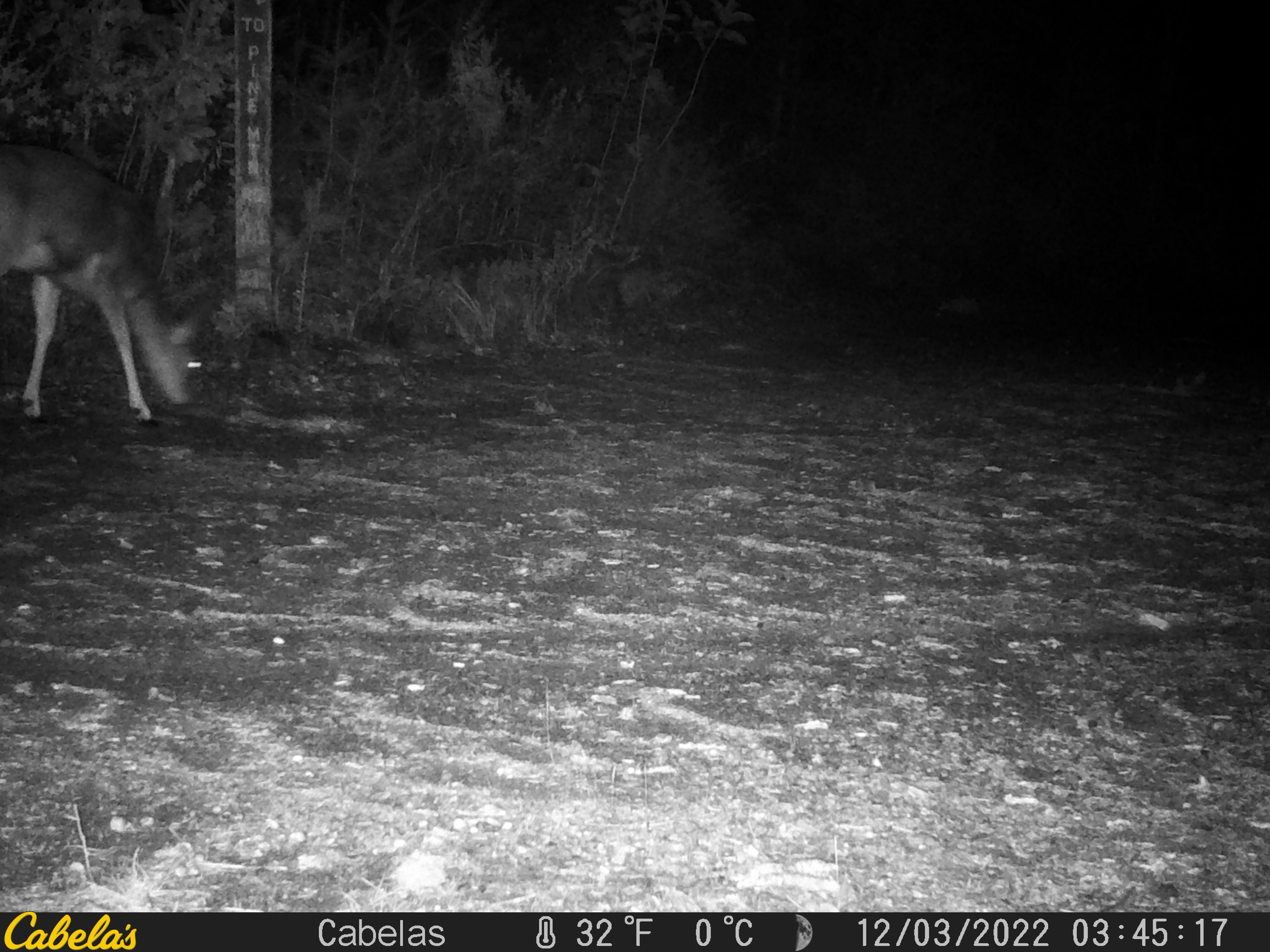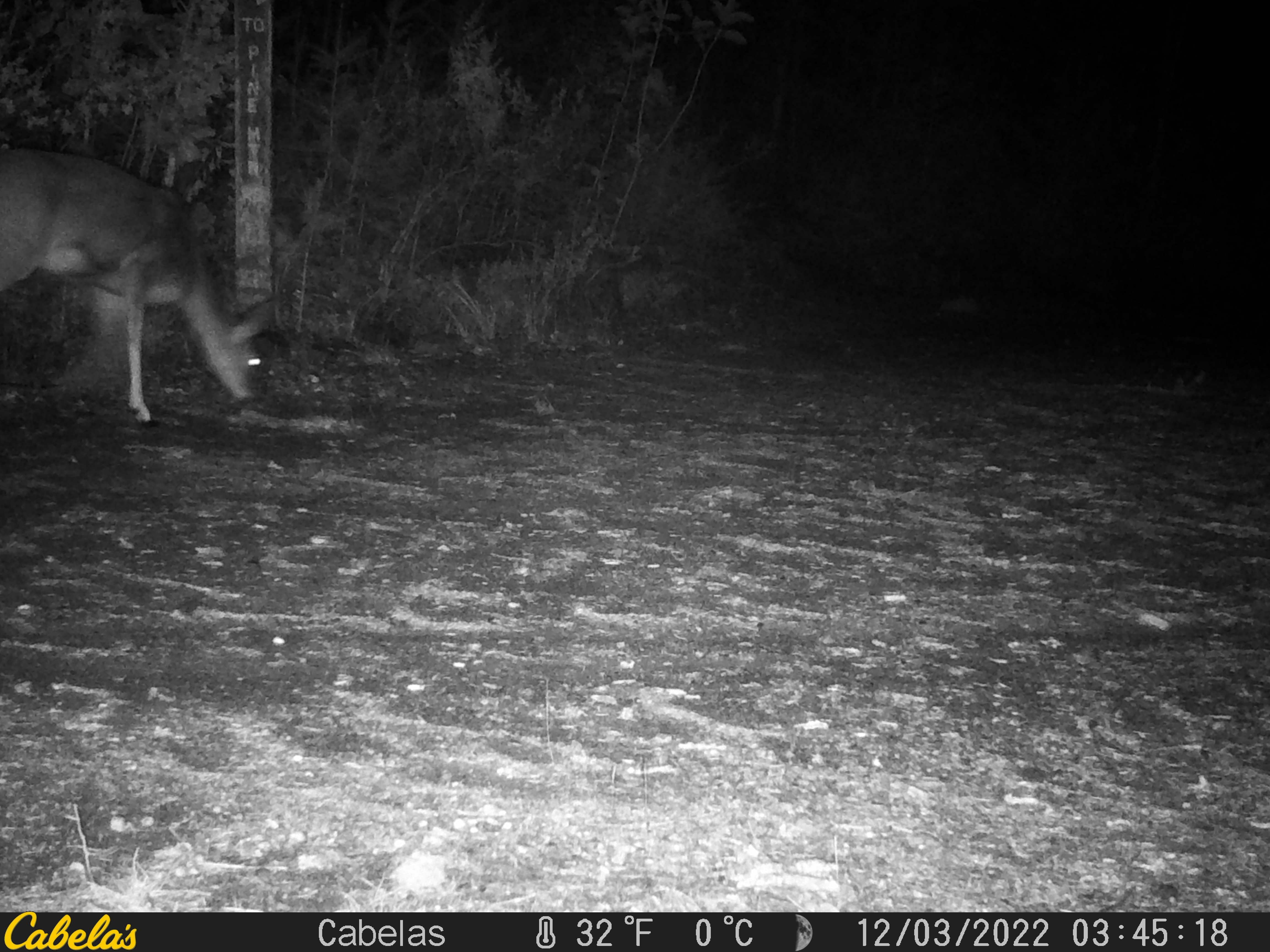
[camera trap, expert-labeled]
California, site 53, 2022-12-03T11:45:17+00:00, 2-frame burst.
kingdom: Animalia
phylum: Chordata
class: Mammalia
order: Artiodactyla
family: Cervidae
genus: Odocoileus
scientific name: Odocoileus hemionus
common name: mule deer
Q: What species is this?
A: Mule deer (Odocoileus hemionus).